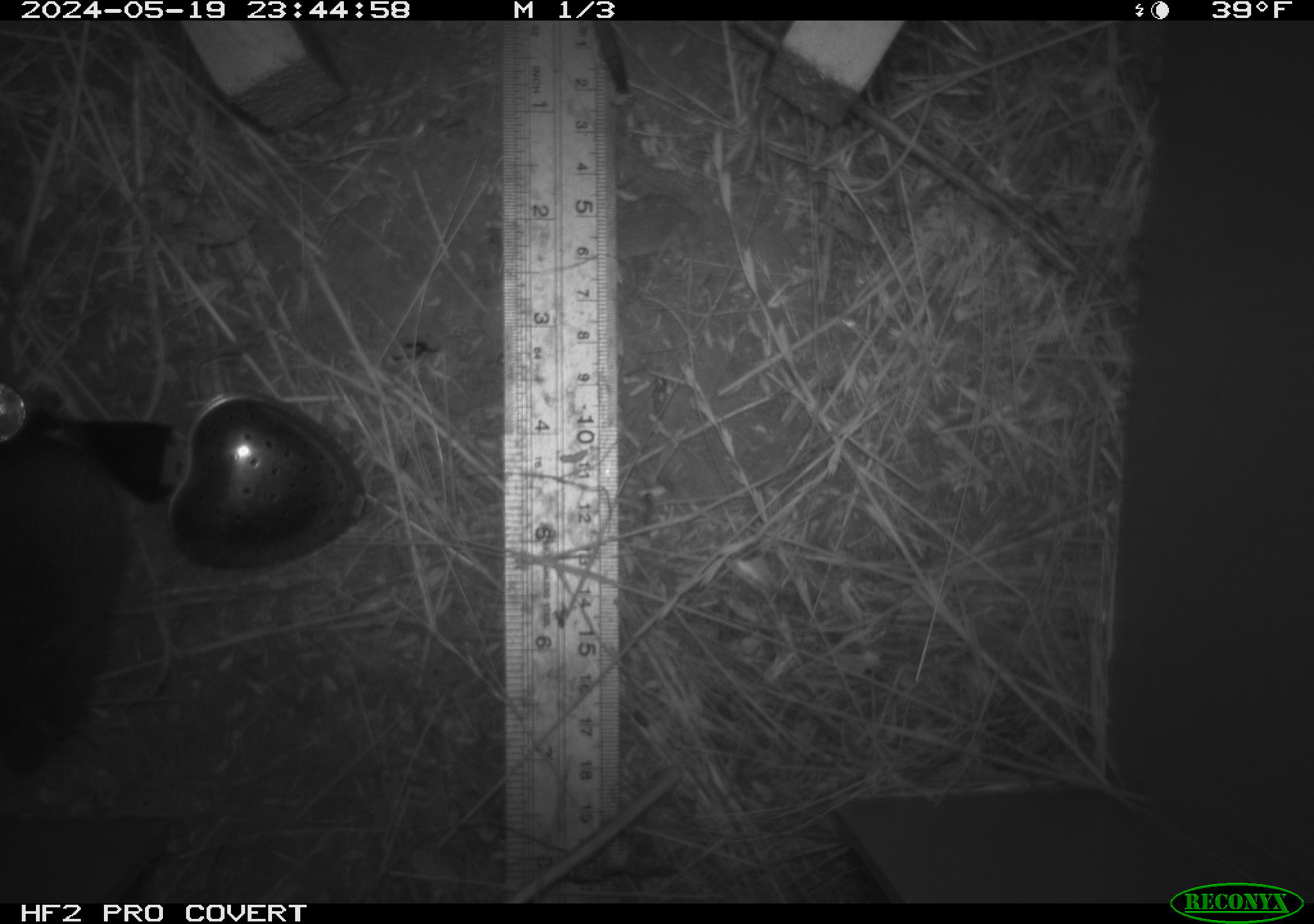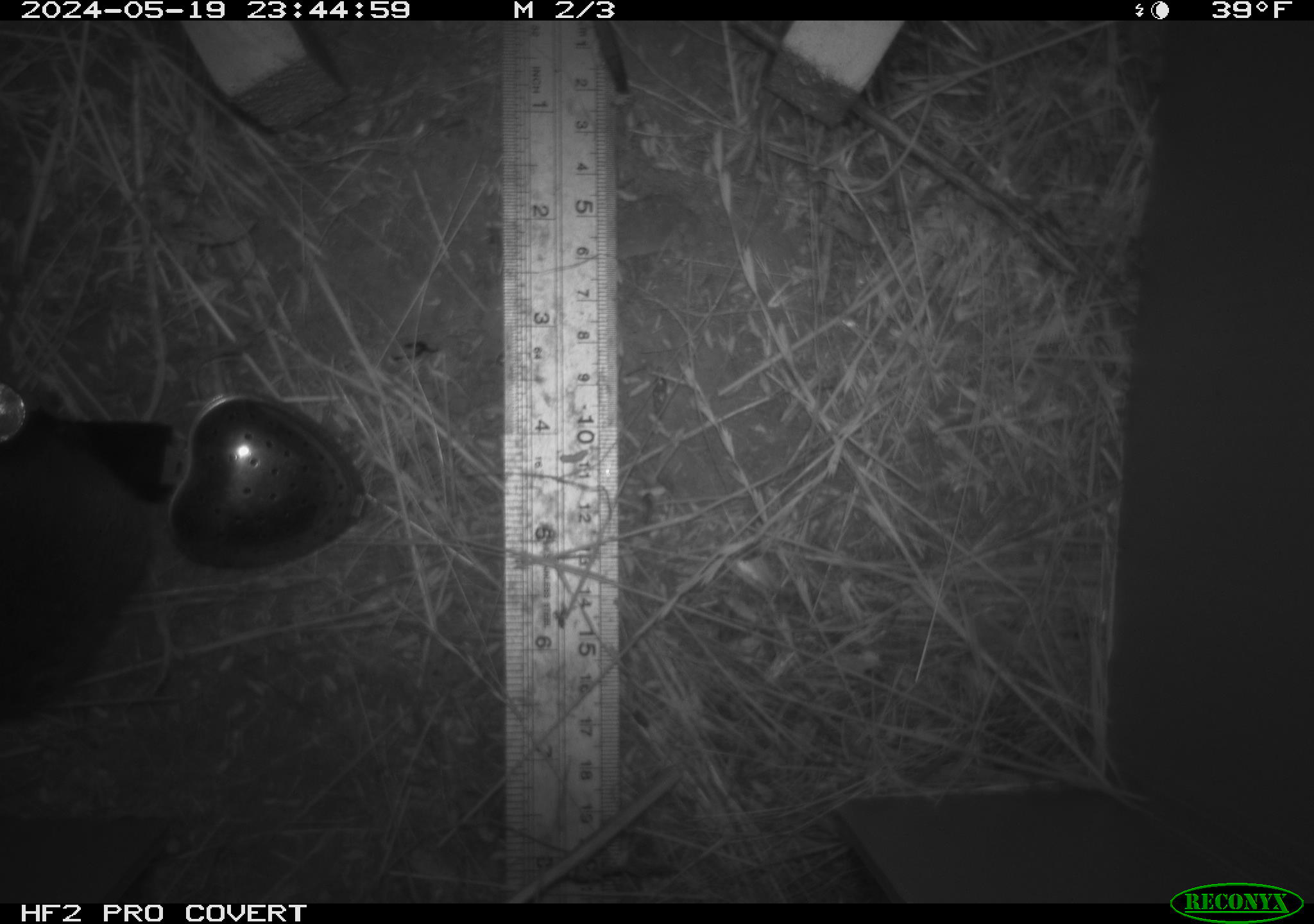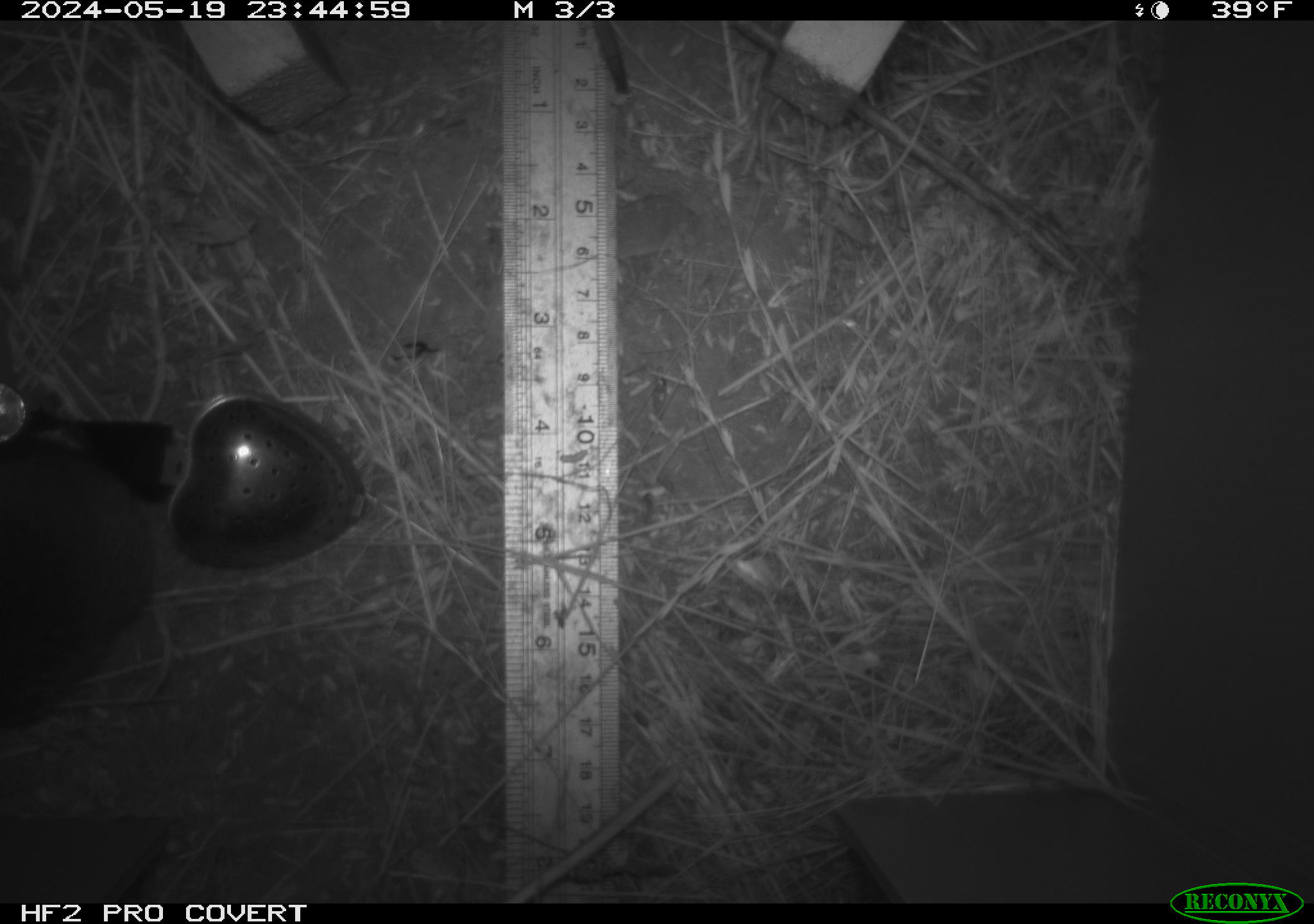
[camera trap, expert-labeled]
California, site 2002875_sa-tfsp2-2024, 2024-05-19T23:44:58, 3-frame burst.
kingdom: Animalia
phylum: Chordata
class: Mammalia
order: Rodentia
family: Cricetidae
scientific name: Arvicolinae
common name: voles, lemmings, and muskrats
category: arvicolinae subfamily